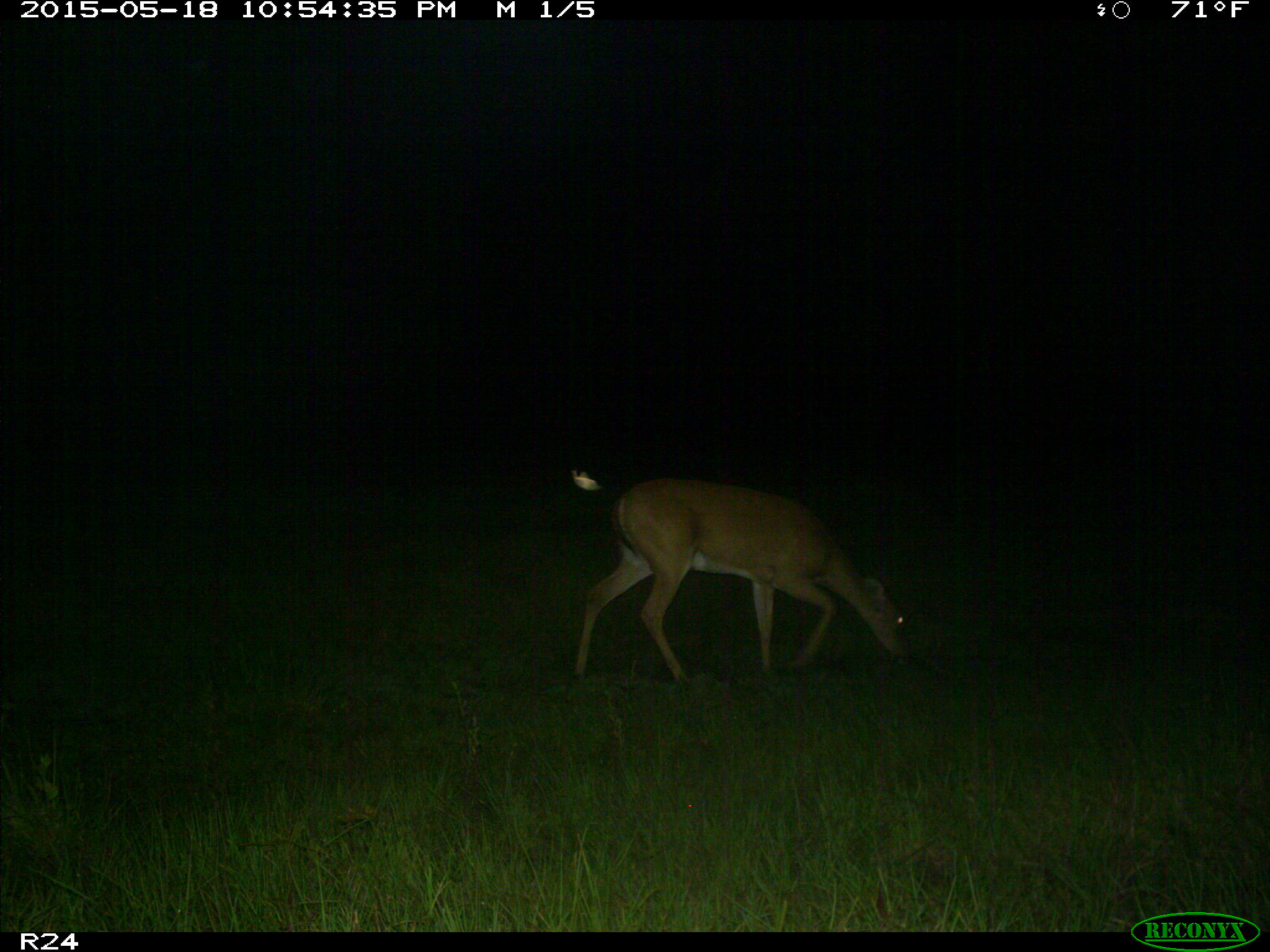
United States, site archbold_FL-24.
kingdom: Animalia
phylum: Chordata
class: Mammalia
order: Artiodactyla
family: Bovidae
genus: Bos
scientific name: Bos taurus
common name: domestic cow